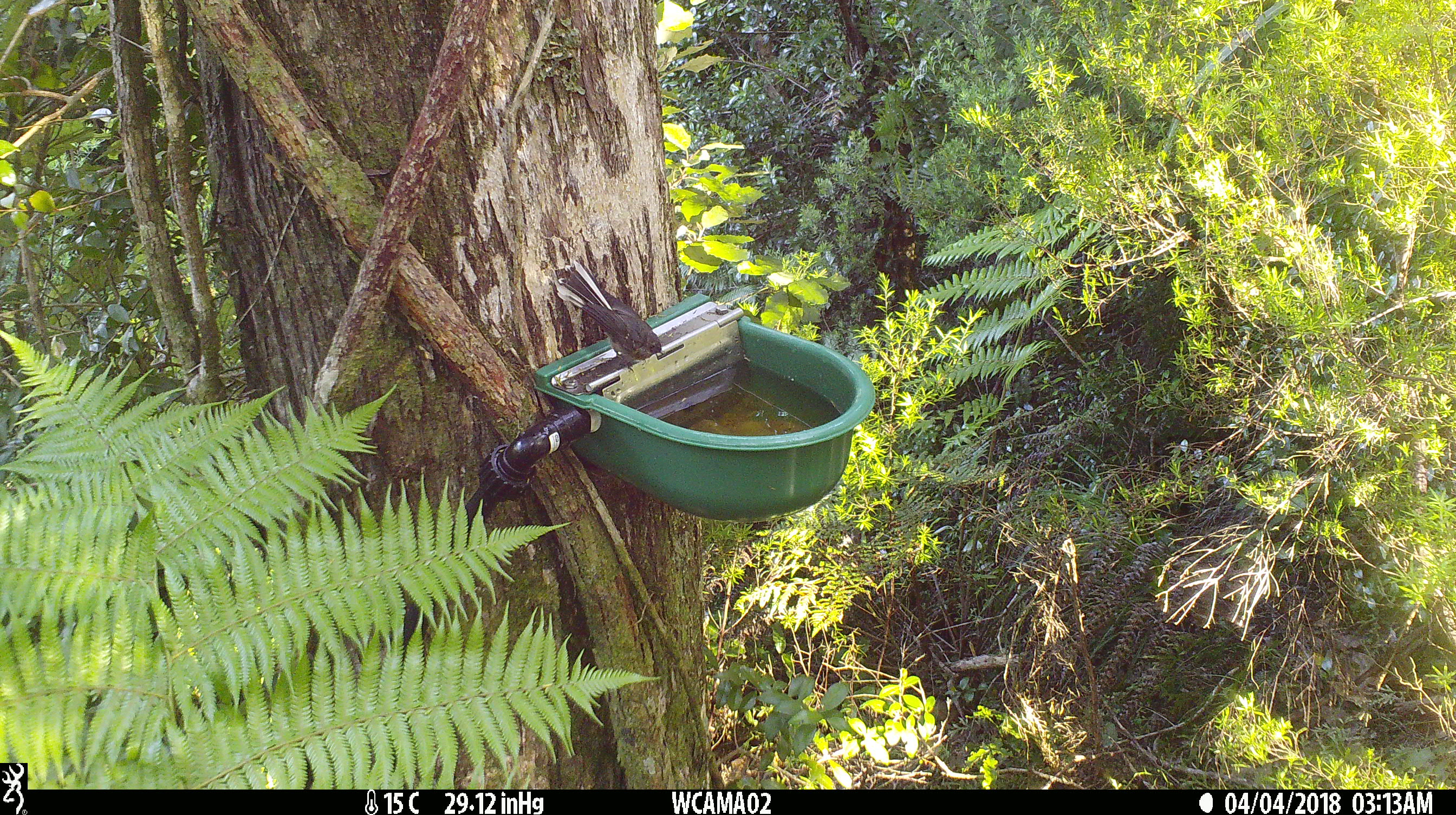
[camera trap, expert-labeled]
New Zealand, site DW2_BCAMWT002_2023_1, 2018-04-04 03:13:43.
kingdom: Animalia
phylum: Chordata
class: Aves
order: Passeriformes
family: Rhipiduridae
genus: Rhipidura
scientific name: Rhipidura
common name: fantails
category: fantail